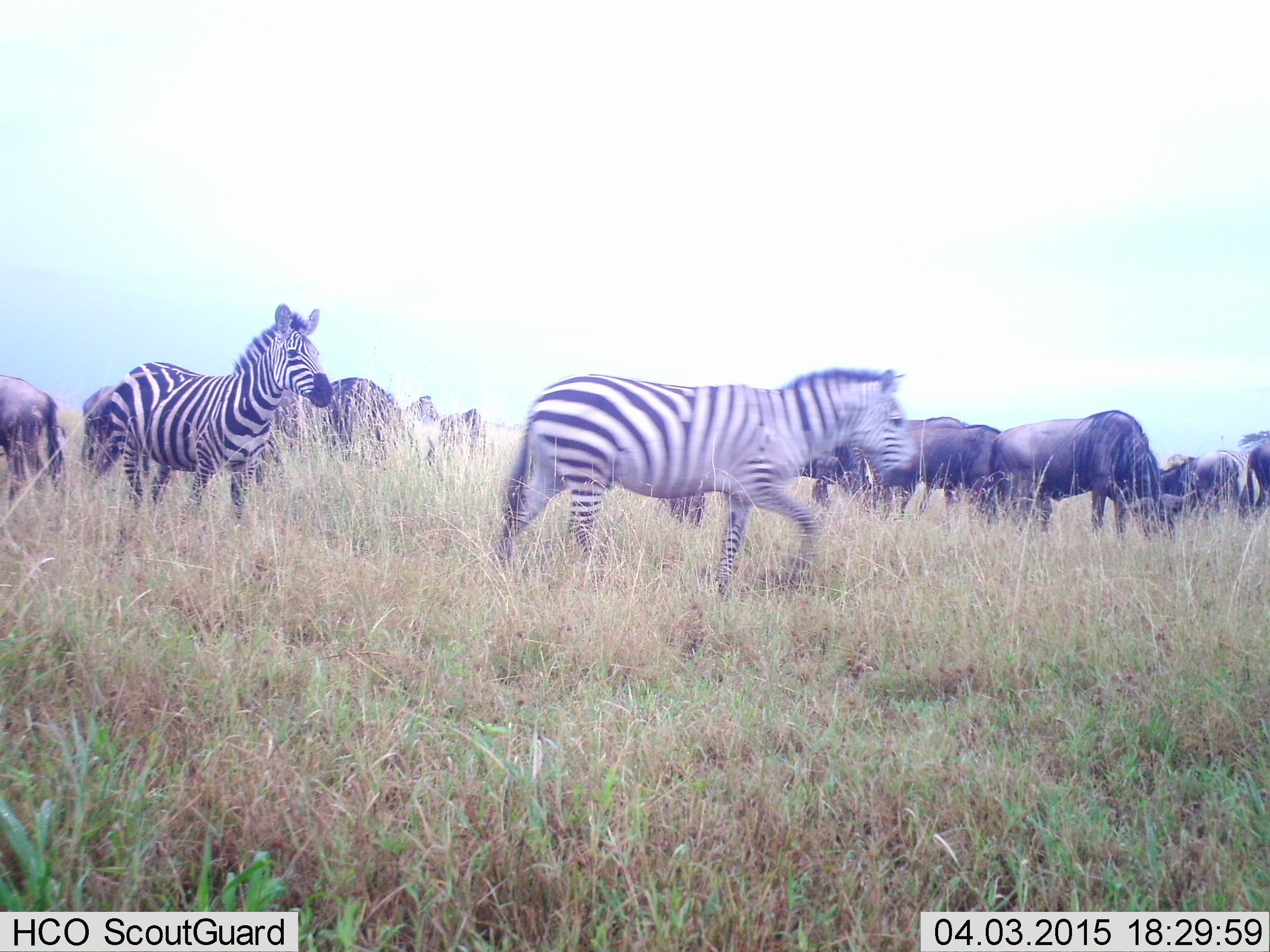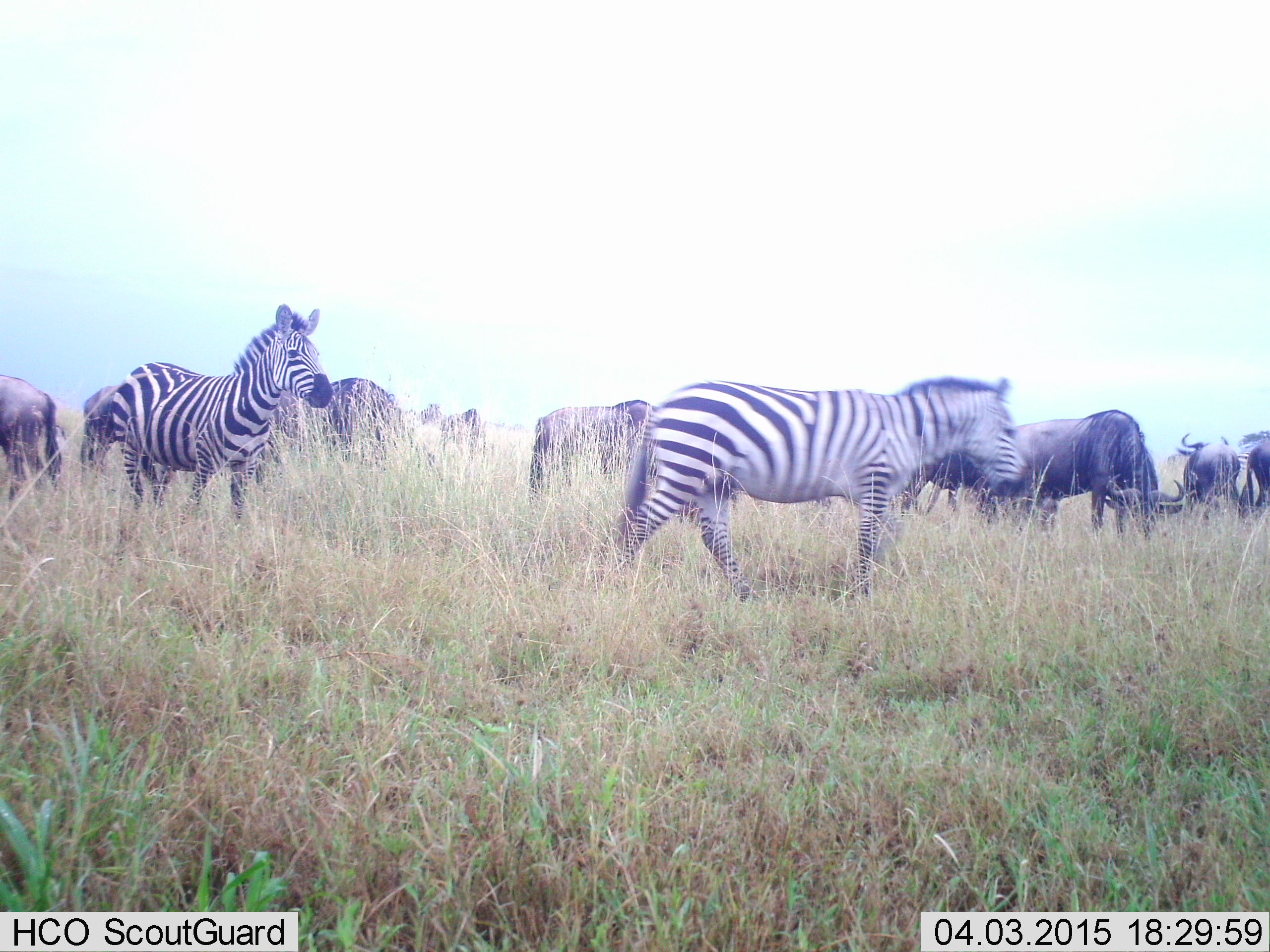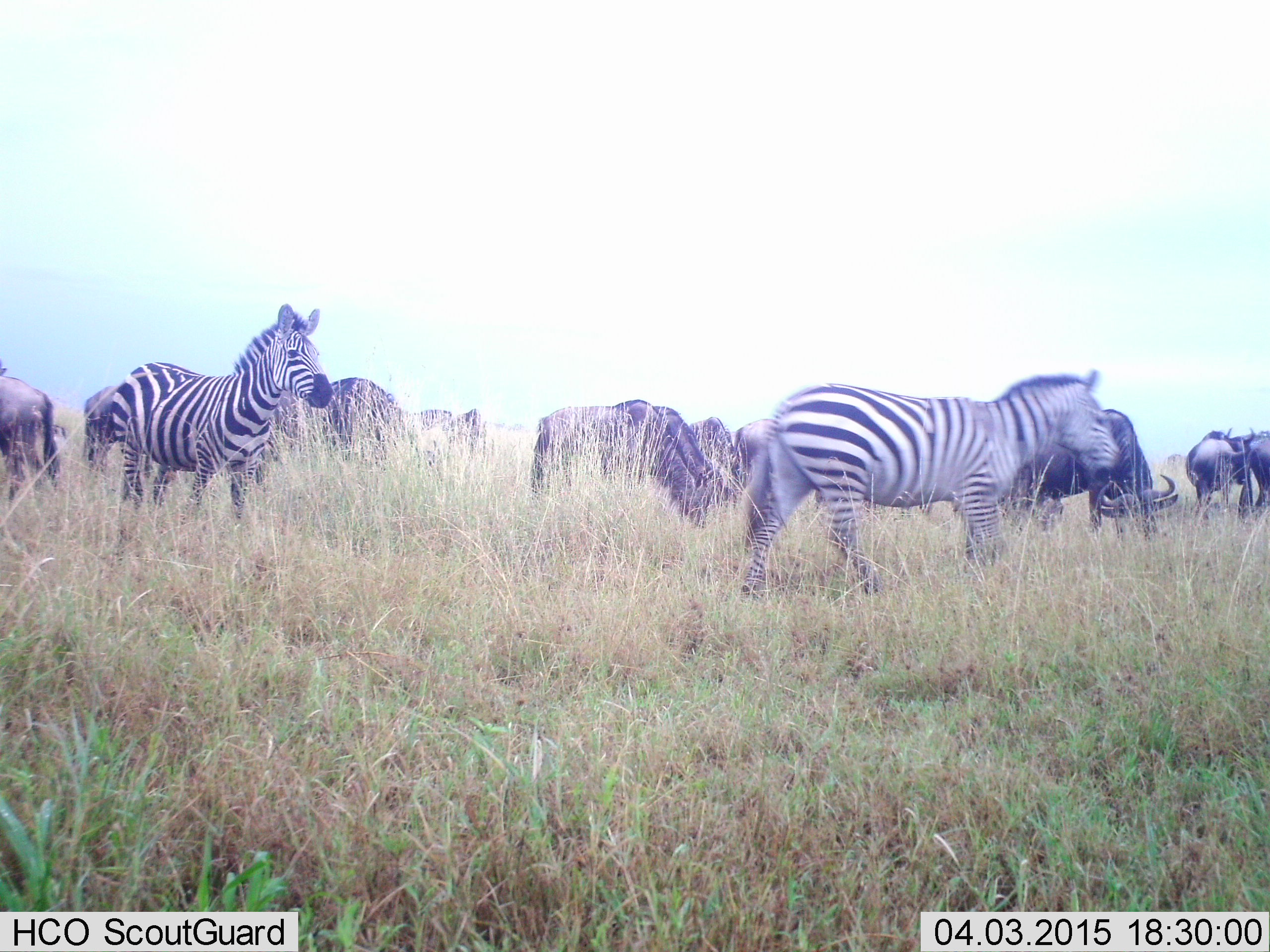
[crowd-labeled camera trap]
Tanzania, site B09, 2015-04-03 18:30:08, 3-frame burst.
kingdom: Animalia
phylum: Chordata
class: Mammalia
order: Artiodactyla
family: Bovidae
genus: Connochaetes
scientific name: Connochaetes taurinus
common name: blue wildebeest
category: wildebeest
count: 9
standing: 60%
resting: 0%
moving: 30%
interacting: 0%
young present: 0%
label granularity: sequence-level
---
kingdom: Animalia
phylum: Chordata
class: Mammalia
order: Perissodactyla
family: Equidae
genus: Equus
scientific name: Equus quagga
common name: plains zebra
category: zebra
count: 2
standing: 80%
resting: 0%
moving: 80%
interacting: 0%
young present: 0%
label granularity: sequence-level